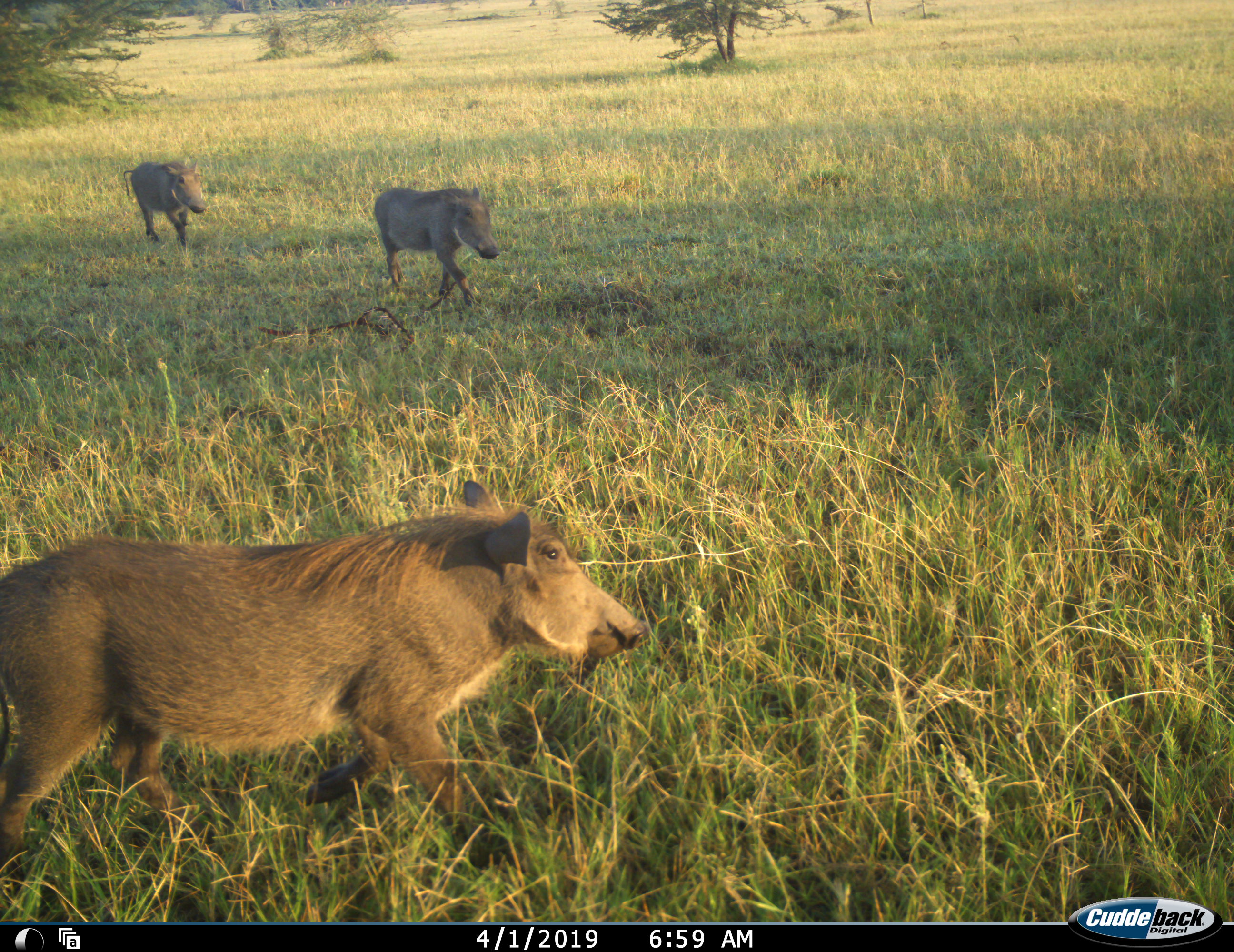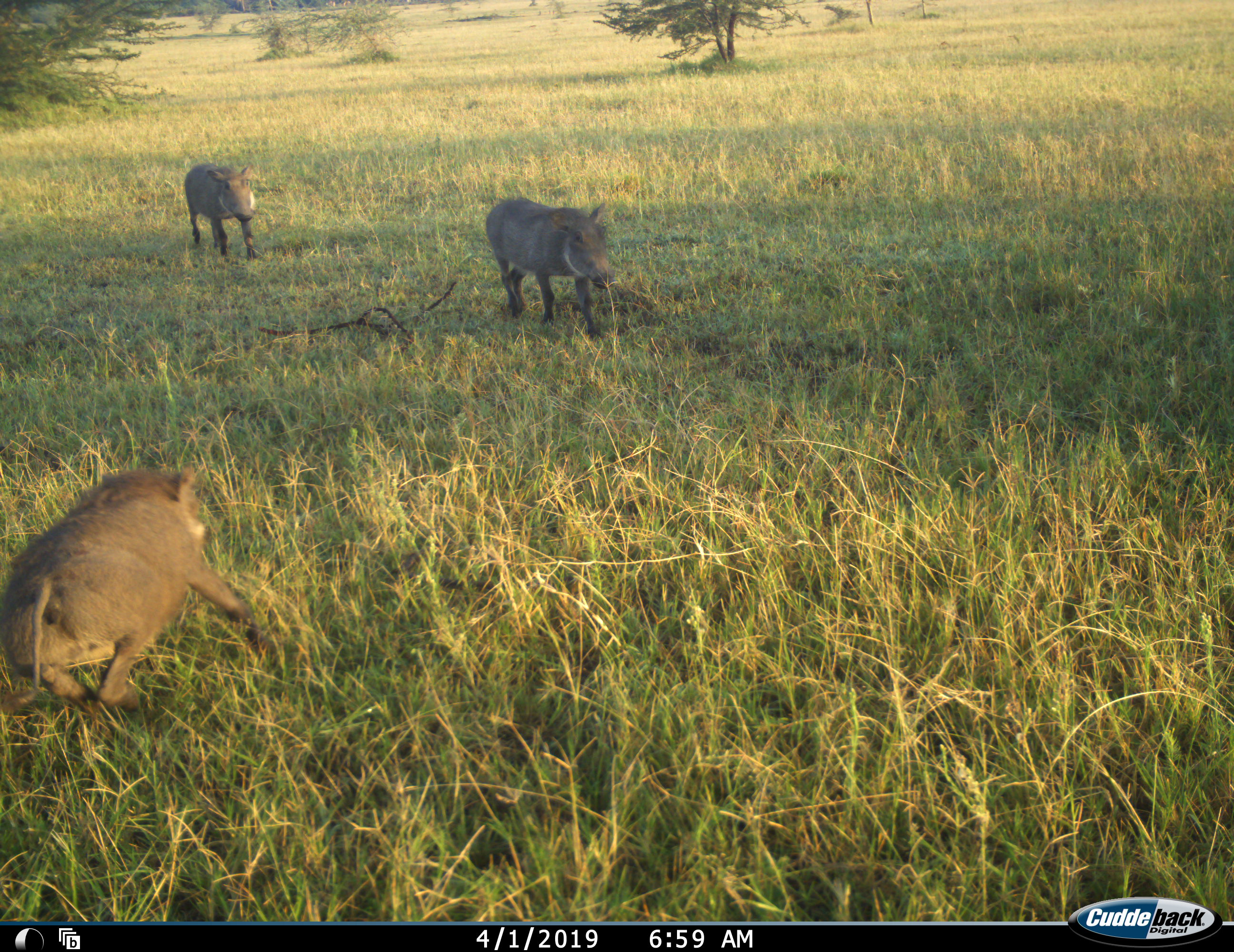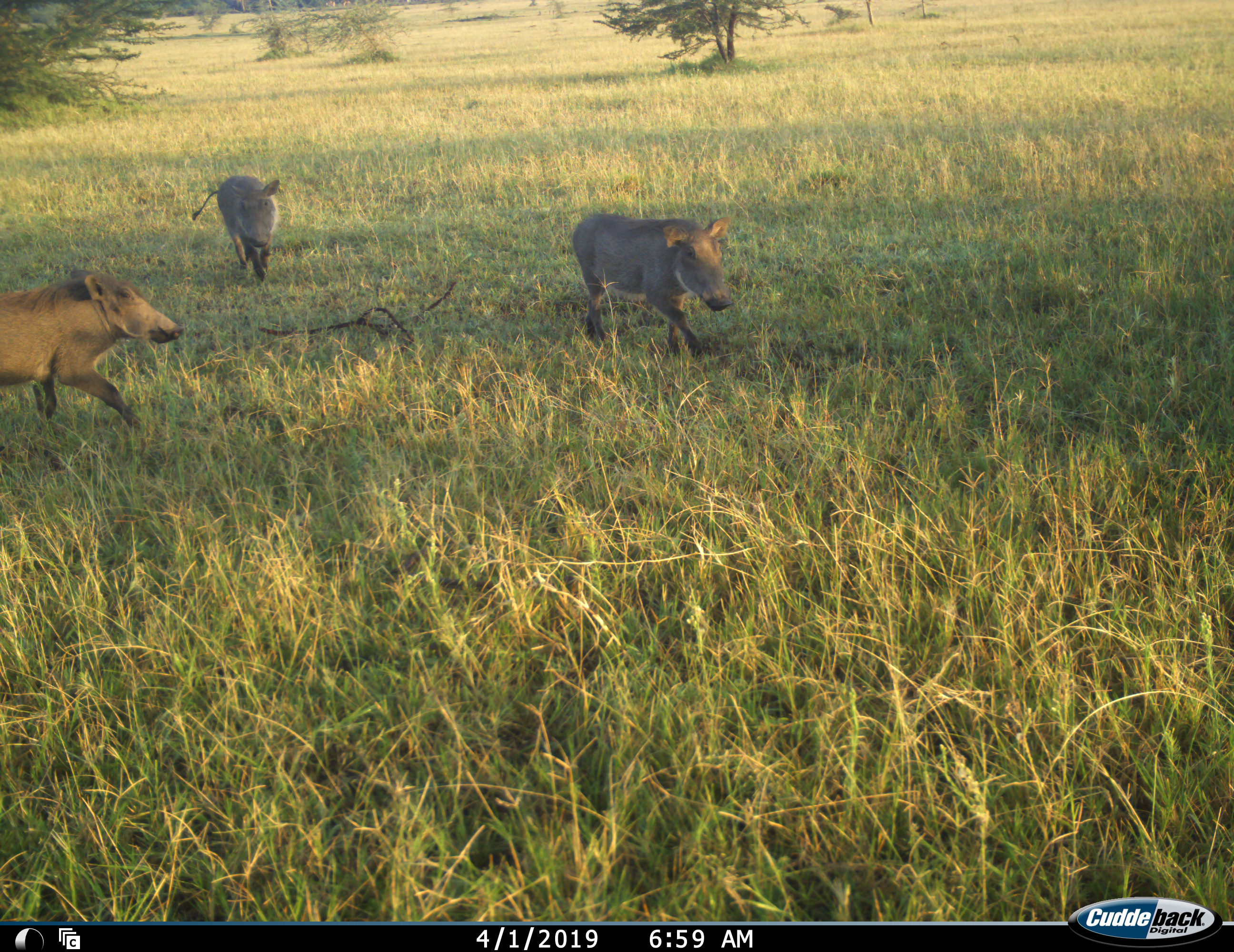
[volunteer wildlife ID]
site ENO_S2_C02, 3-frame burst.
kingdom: Animalia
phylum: Chordata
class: Mammalia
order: Artiodactyla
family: Suidae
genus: Phacochoerus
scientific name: Phacochoerus africanus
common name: warthog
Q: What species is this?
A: Warthog (Phacochoerus africanus).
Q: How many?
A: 3.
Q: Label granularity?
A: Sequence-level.